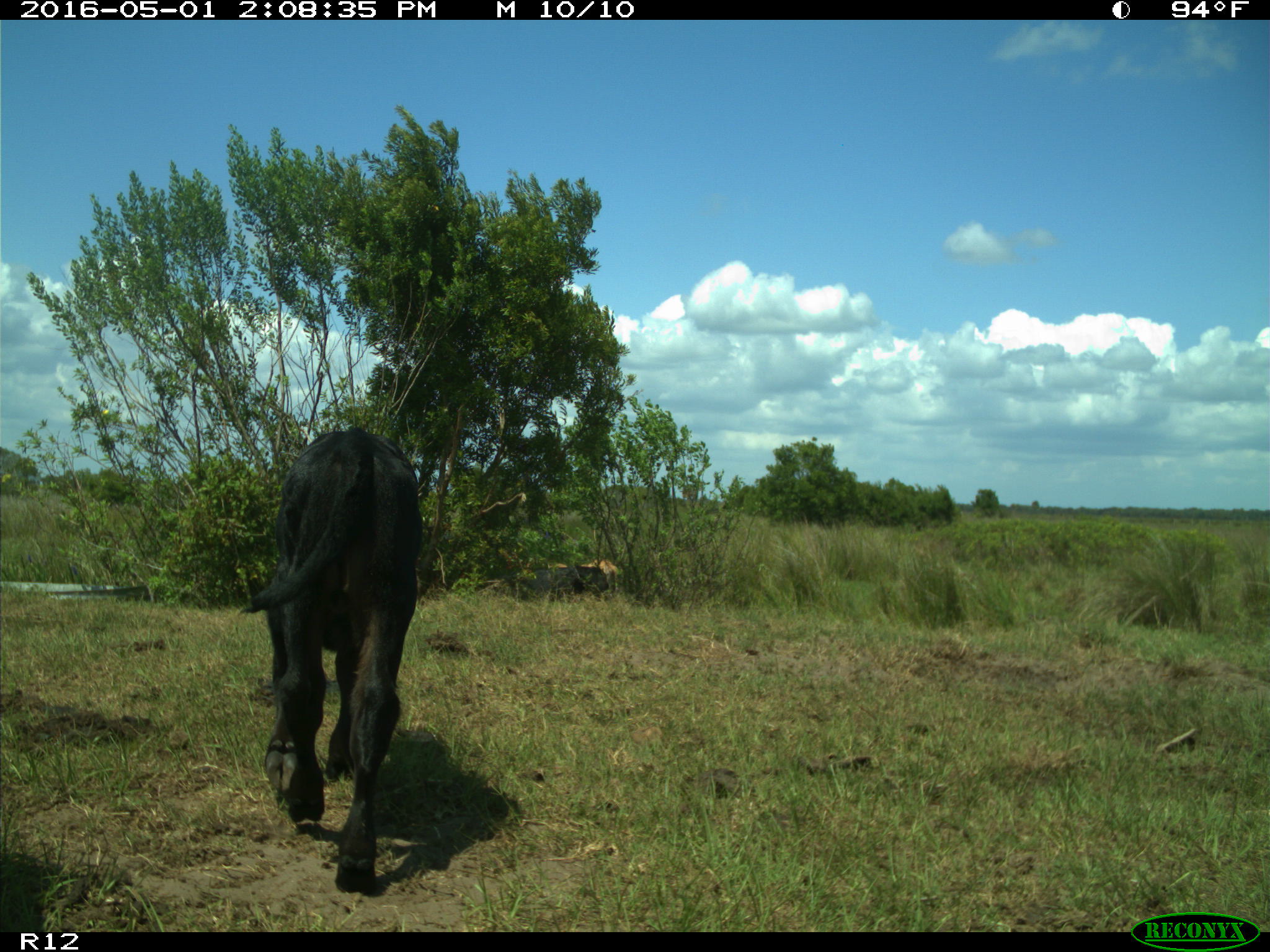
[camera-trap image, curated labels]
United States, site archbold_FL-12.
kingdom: Animalia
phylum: Chordata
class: Mammalia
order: Artiodactyla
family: Bovidae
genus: Bos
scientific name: Bos taurus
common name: domestic cow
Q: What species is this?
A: Bos taurus (domestic cow).